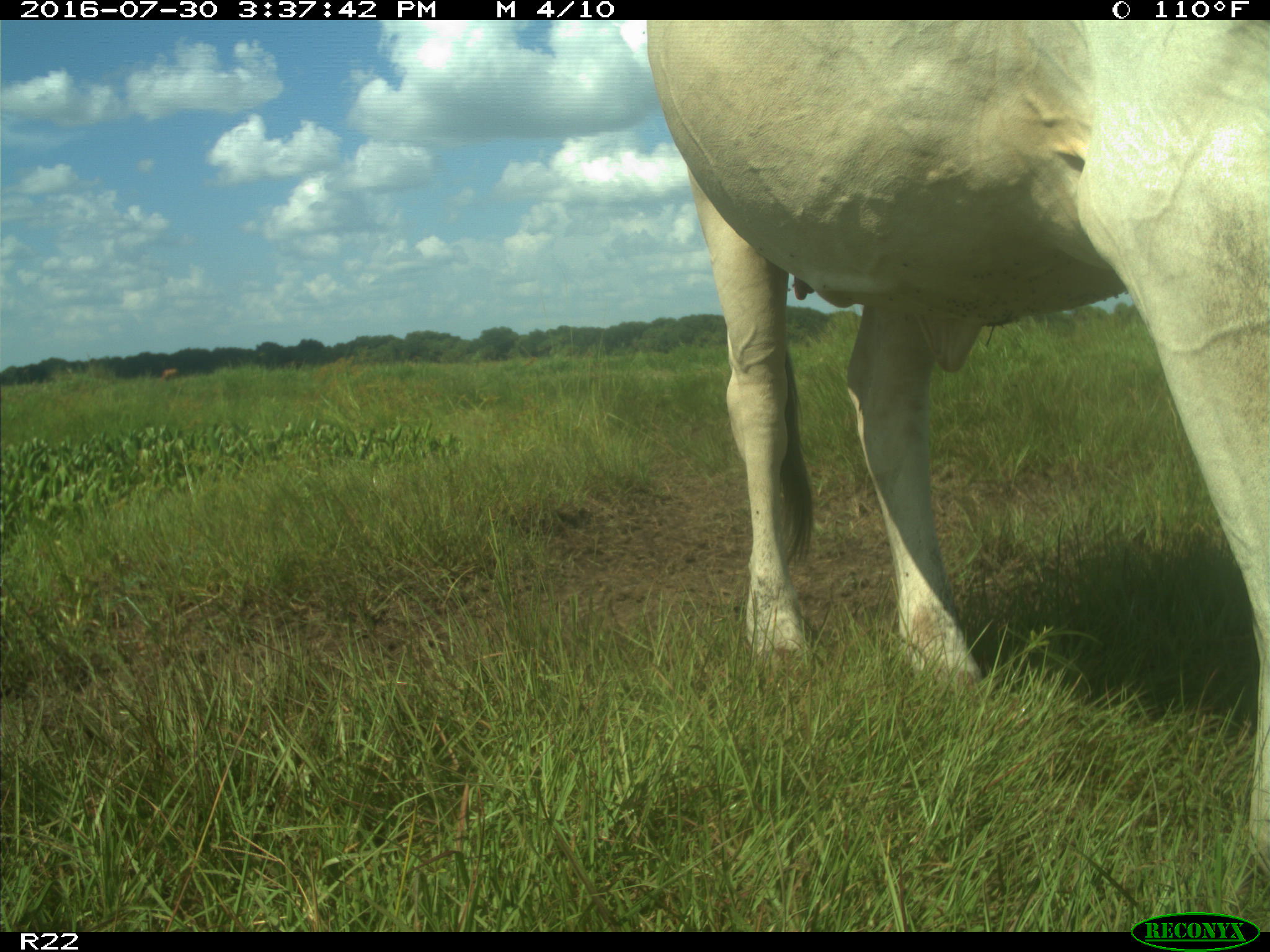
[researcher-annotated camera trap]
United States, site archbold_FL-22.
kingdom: Animalia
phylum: Chordata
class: Mammalia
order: Artiodactyla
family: Bovidae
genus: Bos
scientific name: Bos taurus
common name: domestic cow